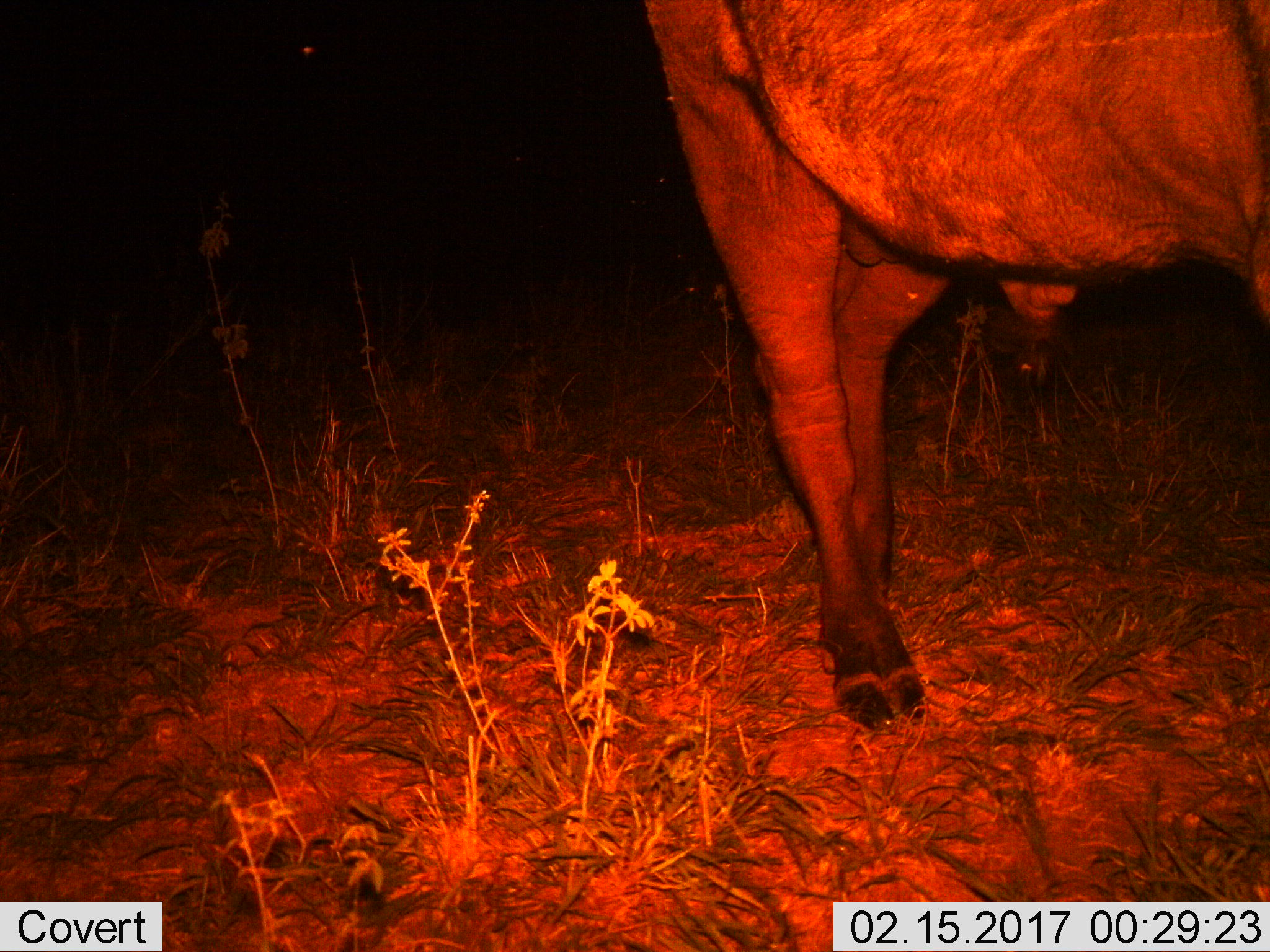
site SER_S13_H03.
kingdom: Animalia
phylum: Chordata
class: Mammalia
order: Artiodactyla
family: Bovidae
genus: Syncerus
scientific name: Syncerus caffer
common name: african buffalo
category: buffalo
Buffalo (african buffalo) (Syncerus caffer), count 1. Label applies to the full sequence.